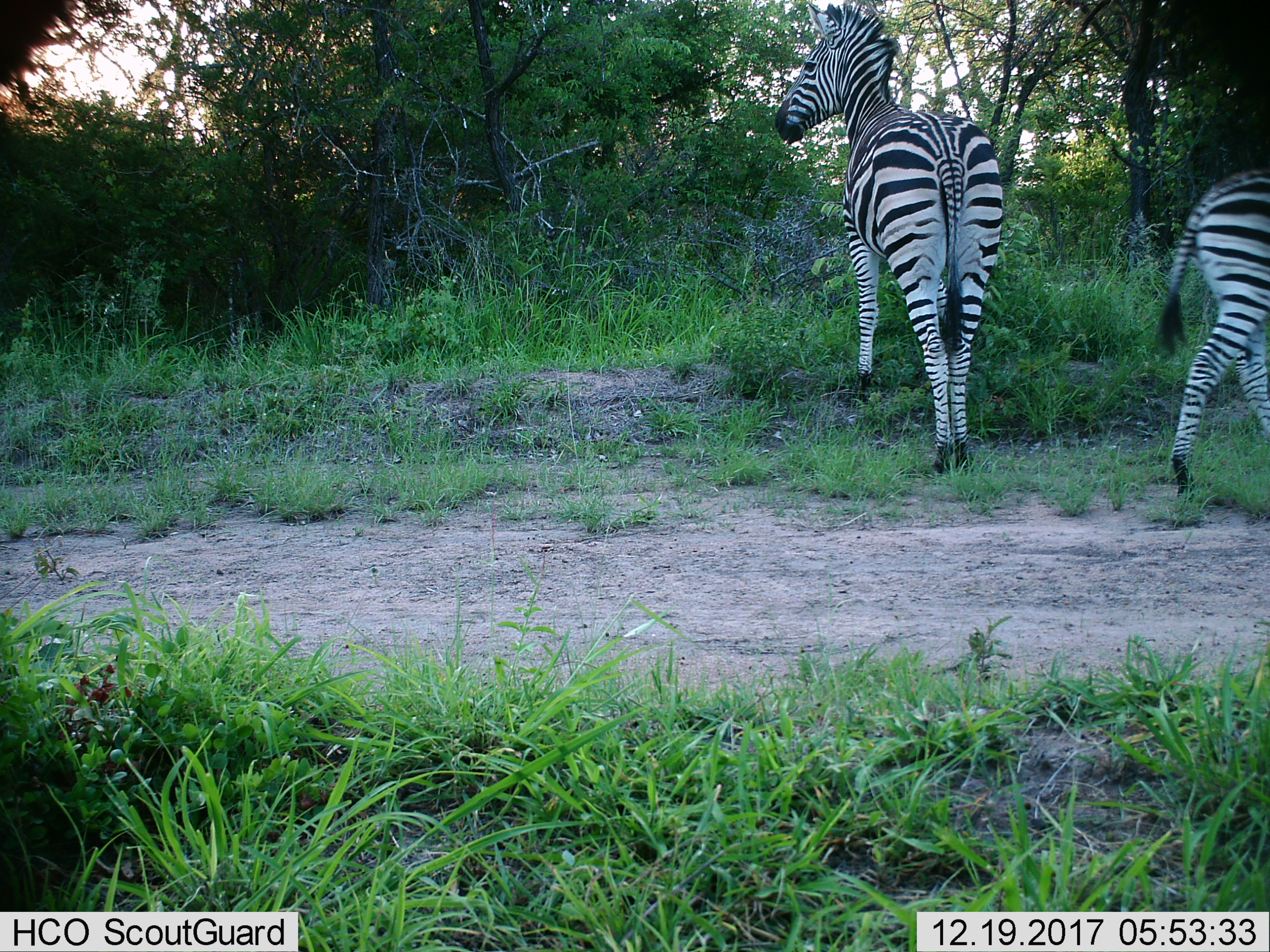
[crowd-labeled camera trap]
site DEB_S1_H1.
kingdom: Animalia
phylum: Chordata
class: Mammalia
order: Perissodactyla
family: Equidae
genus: Equus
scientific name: Equus quagga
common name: plains zebra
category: zebraplains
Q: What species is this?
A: Zebraplains (plains zebra) (Equus quagga).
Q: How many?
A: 2.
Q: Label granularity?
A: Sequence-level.